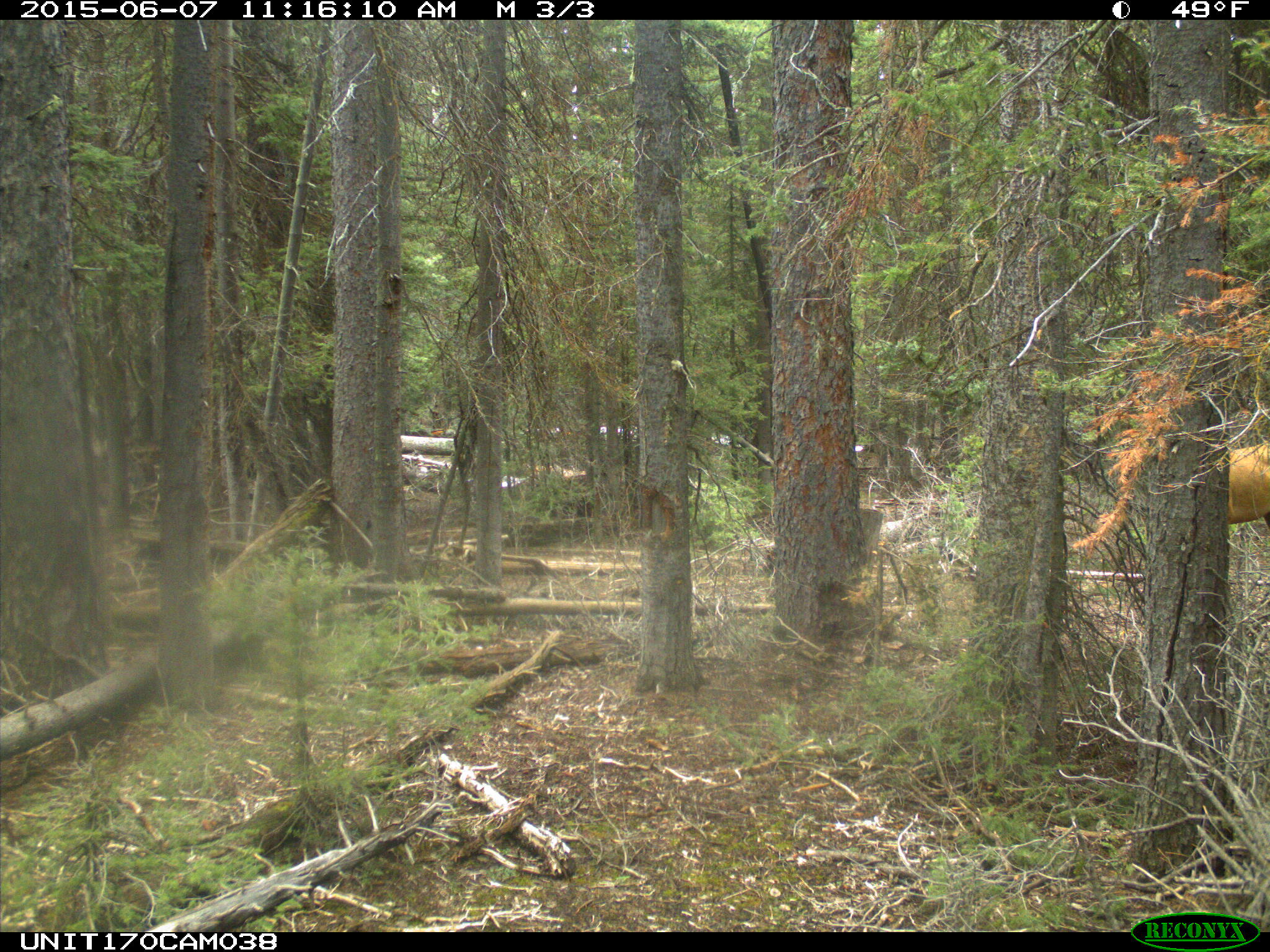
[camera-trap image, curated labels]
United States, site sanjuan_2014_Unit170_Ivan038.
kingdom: Animalia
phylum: Chordata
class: Mammalia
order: Artiodactyla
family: Cervidae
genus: Cervus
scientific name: Cervus elaphus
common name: red deer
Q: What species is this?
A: Cervus elaphus (red deer).